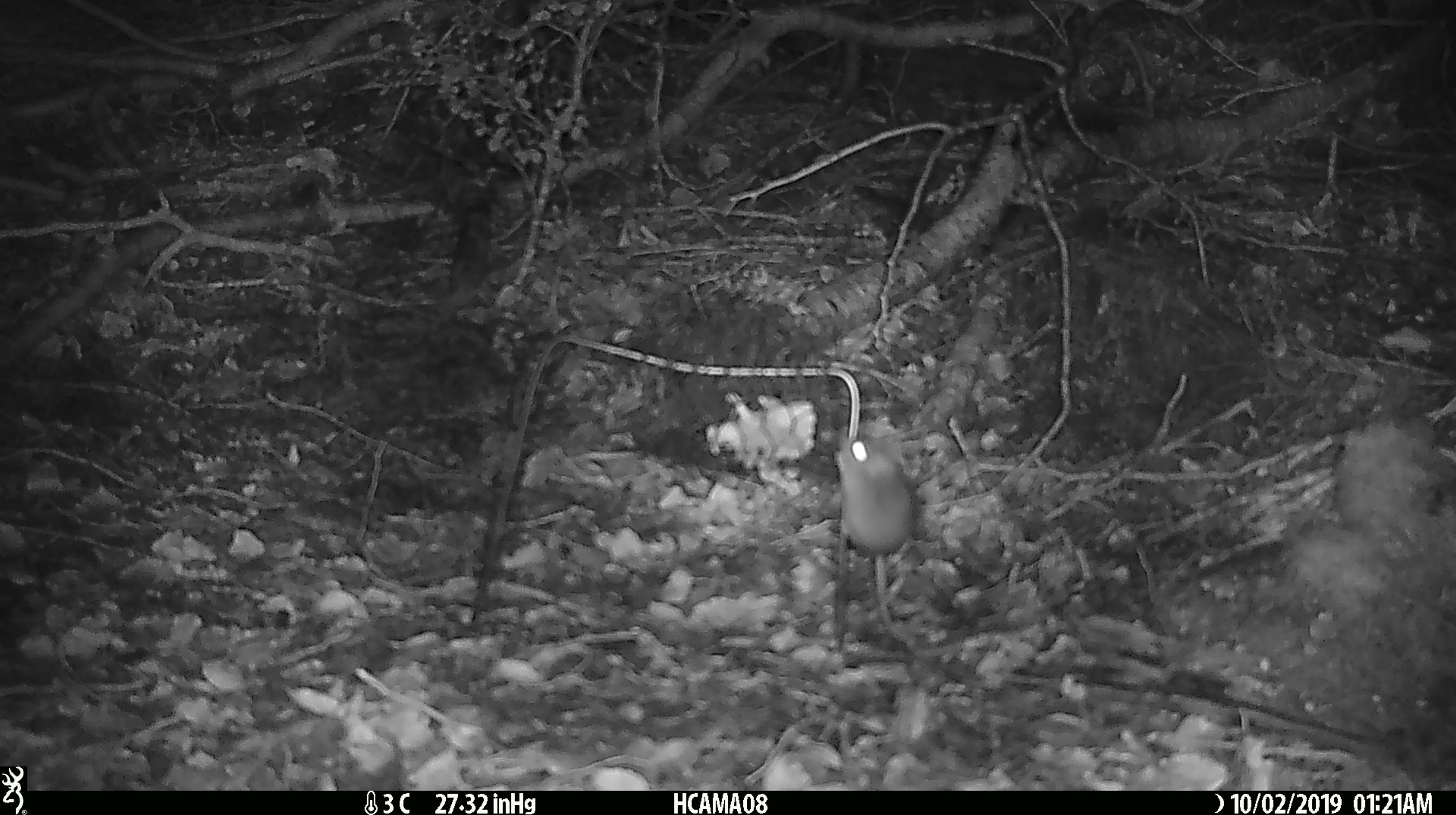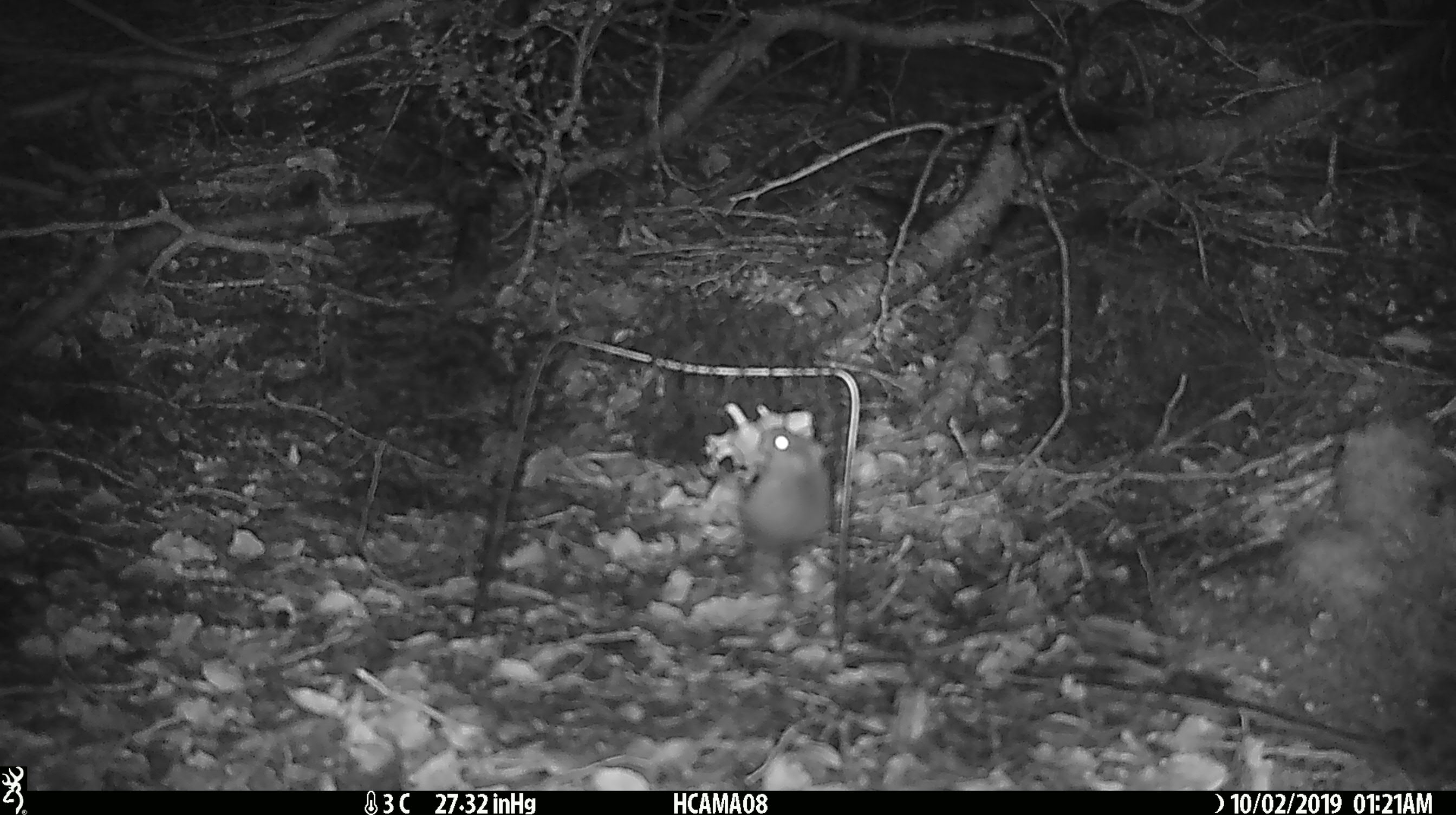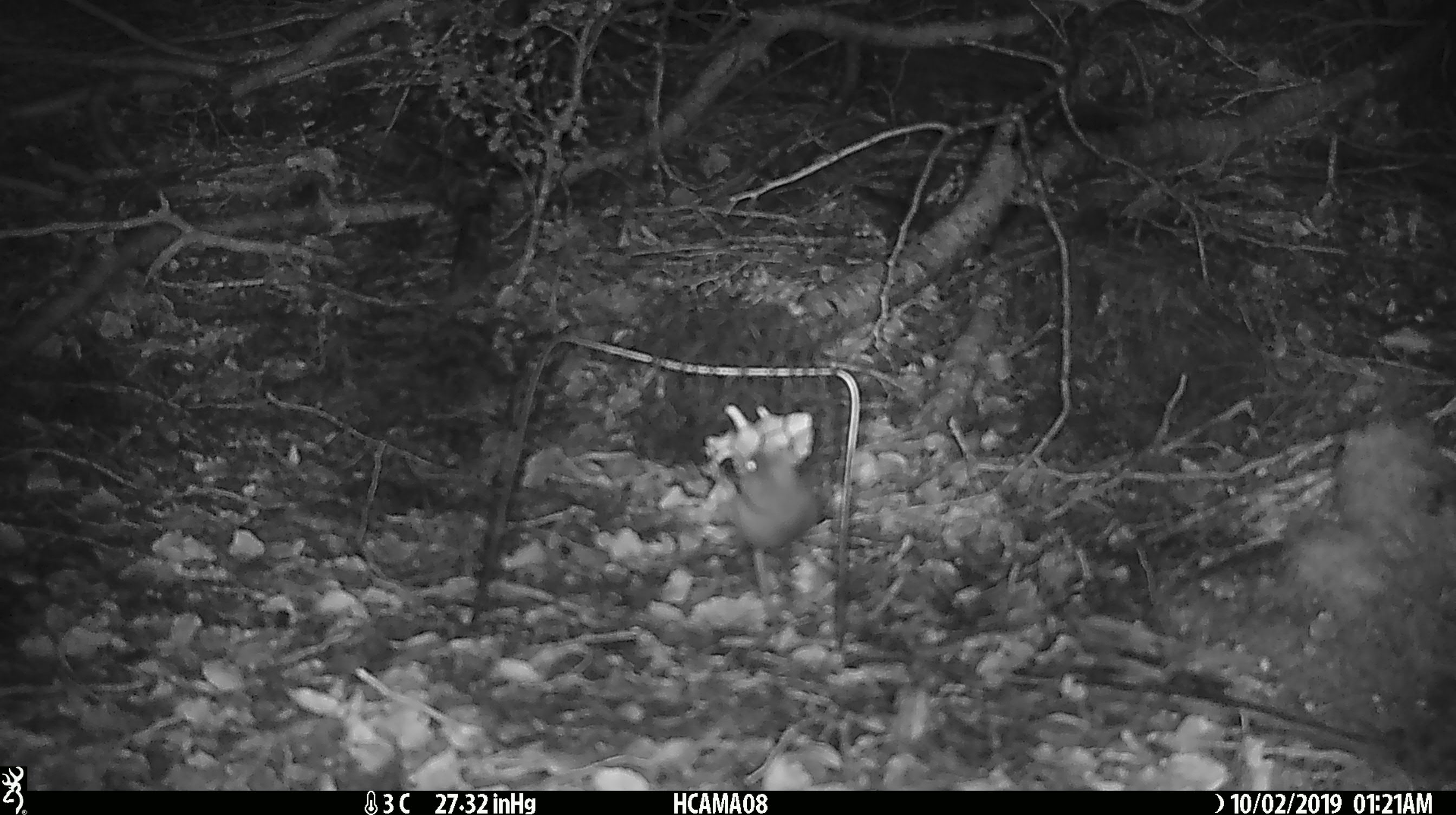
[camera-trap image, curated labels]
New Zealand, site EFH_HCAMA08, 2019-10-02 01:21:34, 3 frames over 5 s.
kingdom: Animalia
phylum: Chordata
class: Mammalia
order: Rodentia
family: Muridae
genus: Mus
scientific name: Mus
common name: mouse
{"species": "mouse (Mus)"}